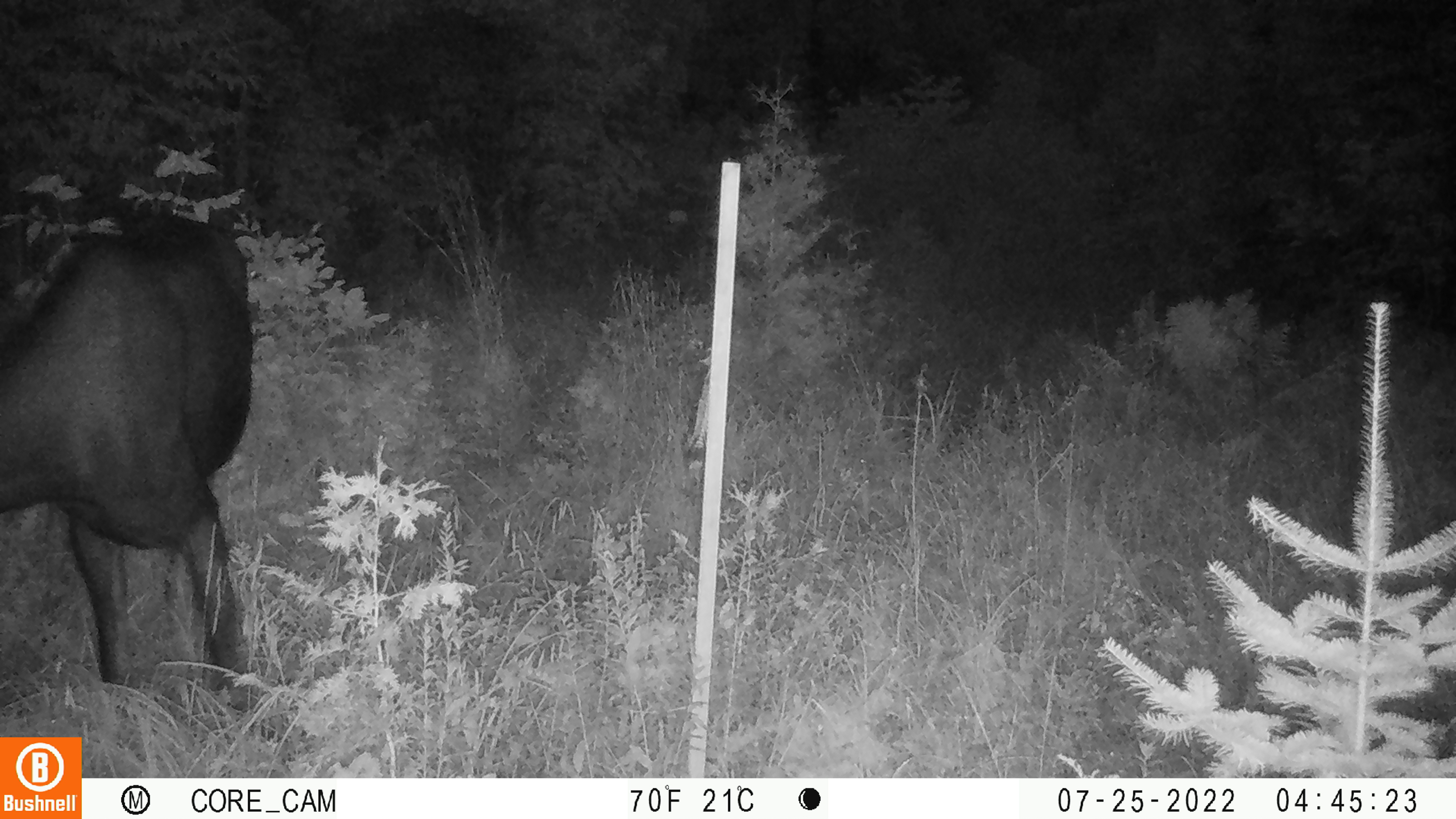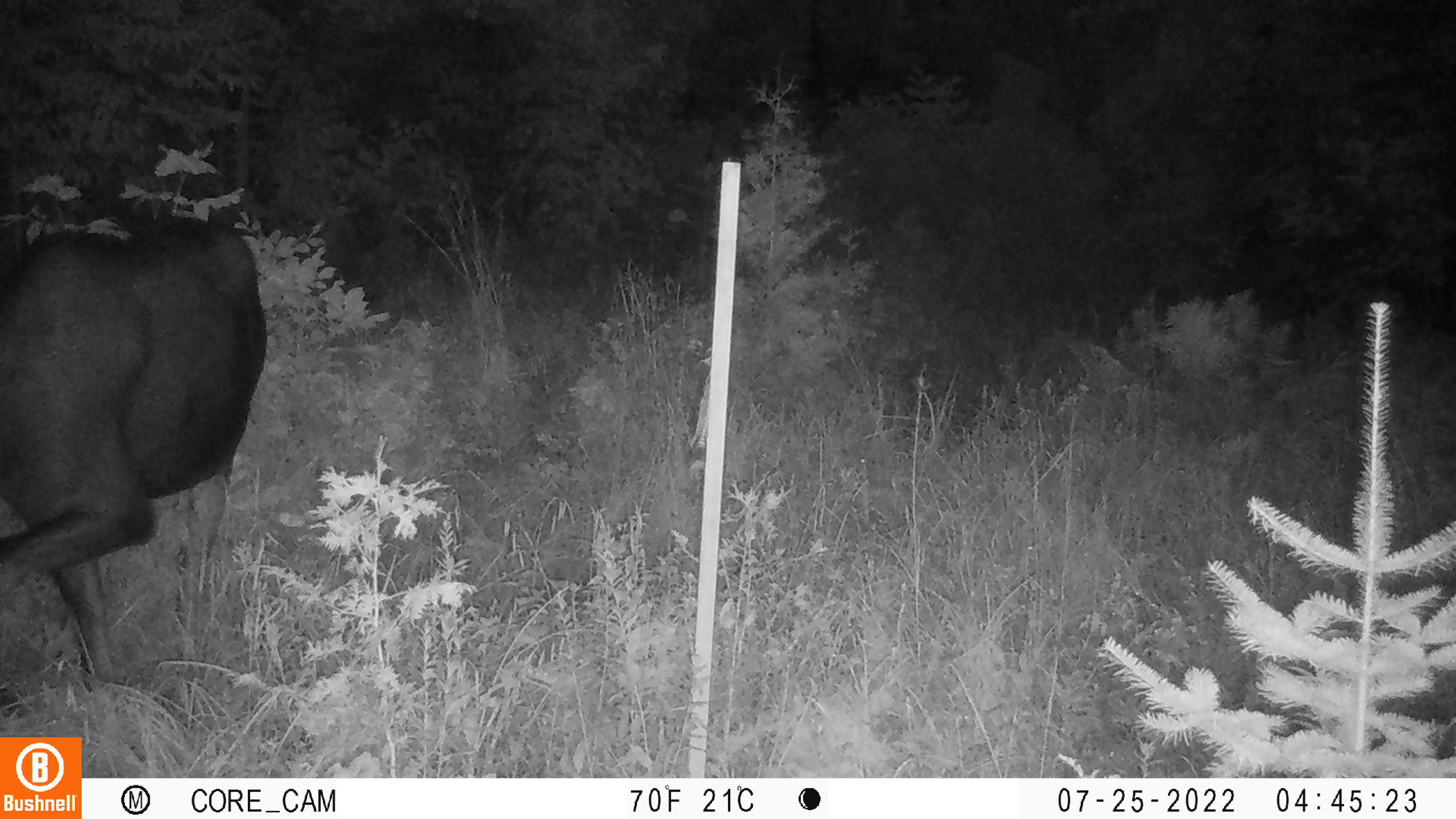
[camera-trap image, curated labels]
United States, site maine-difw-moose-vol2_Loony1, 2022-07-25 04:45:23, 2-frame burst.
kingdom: Animalia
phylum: Chordata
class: Mammalia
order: Artiodactyla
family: Cervidae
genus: Alces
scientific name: Alces alces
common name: moose